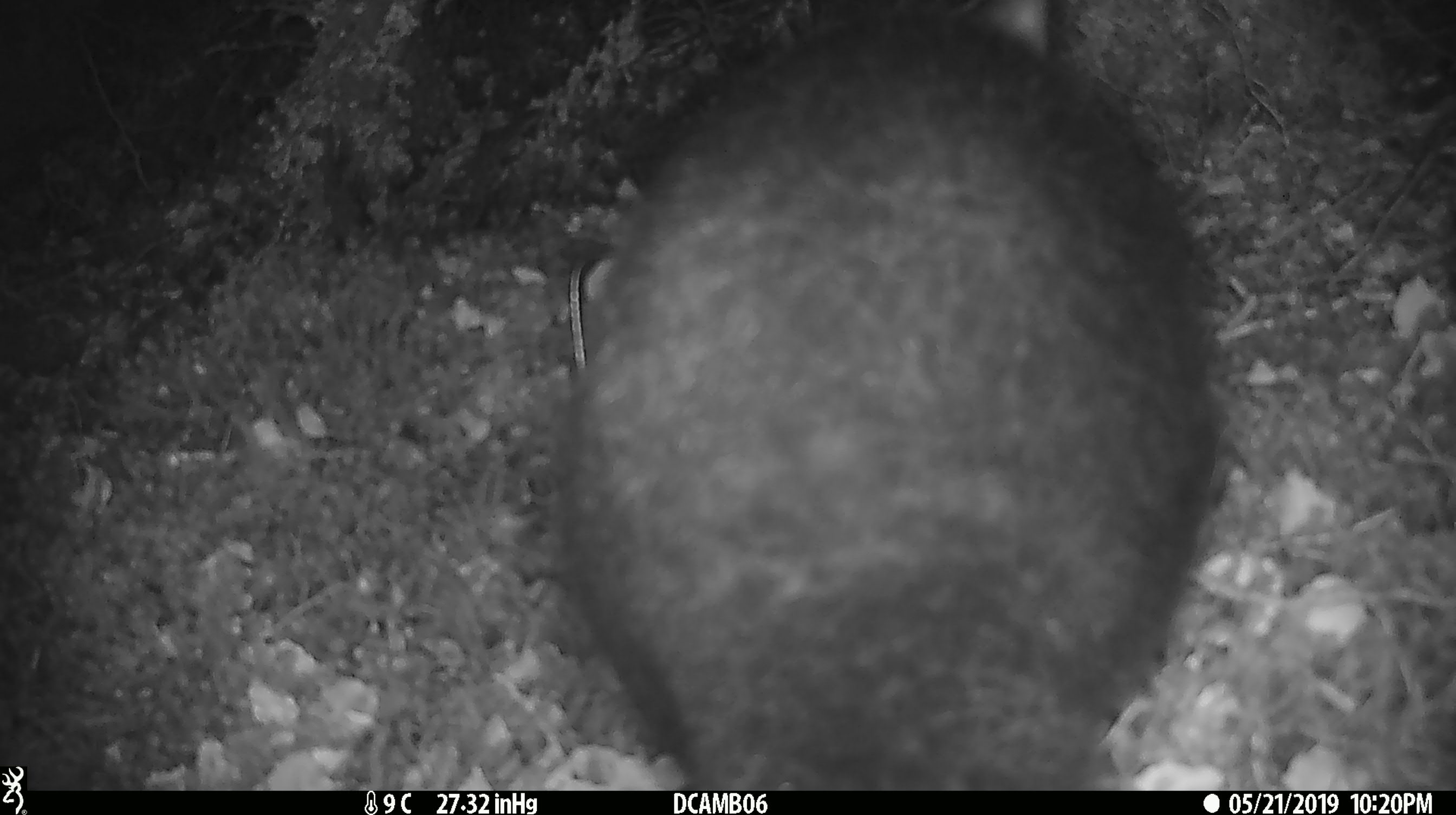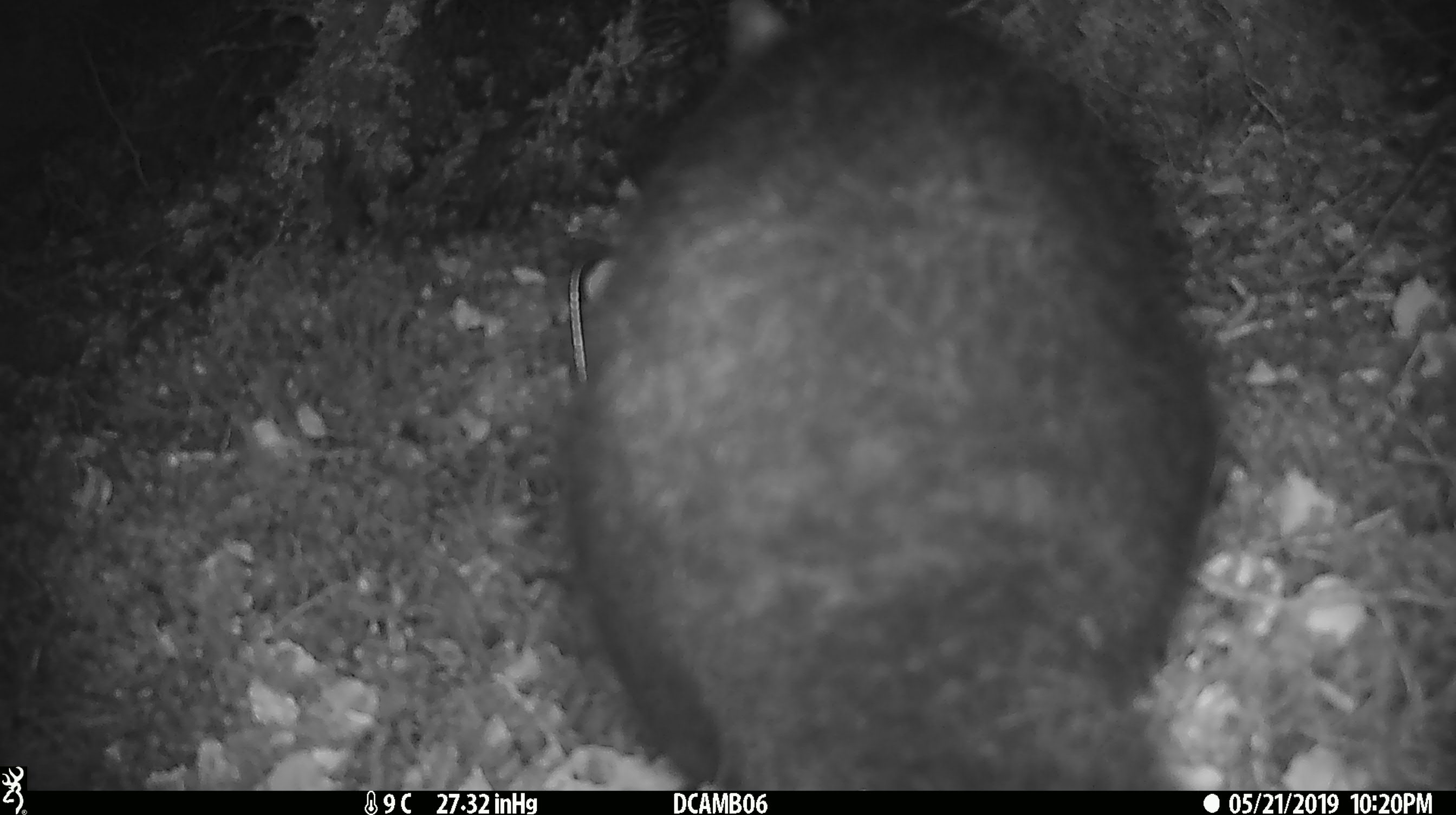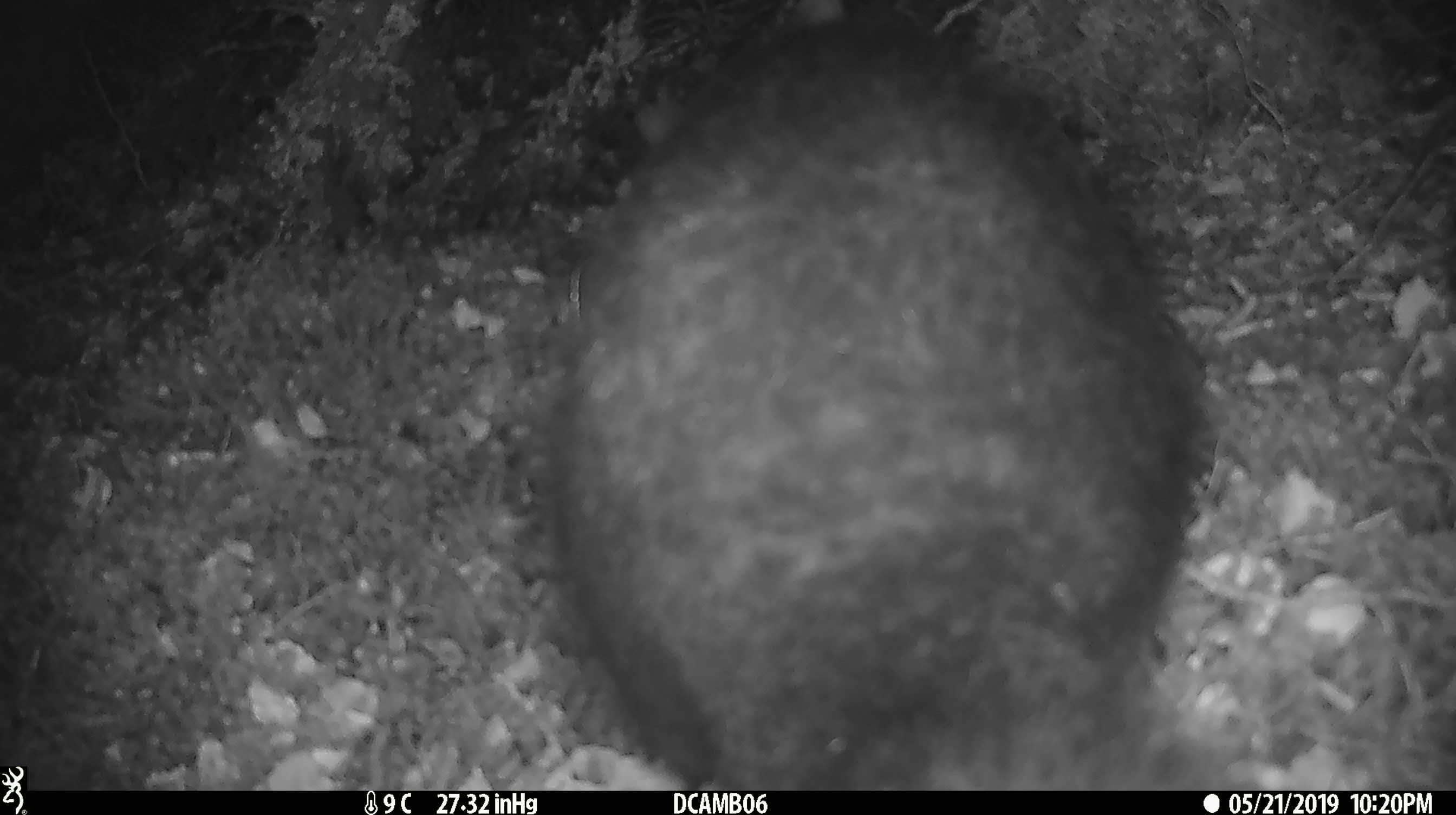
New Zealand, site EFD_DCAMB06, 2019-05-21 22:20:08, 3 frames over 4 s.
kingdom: Animalia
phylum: Chordata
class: Mammalia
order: Diprotodontia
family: Phalangeridae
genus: Trichosurus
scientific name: Trichosurus vulpecula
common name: common brushtail possum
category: possum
Possum (common brushtail possum) (Trichosurus vulpecula).